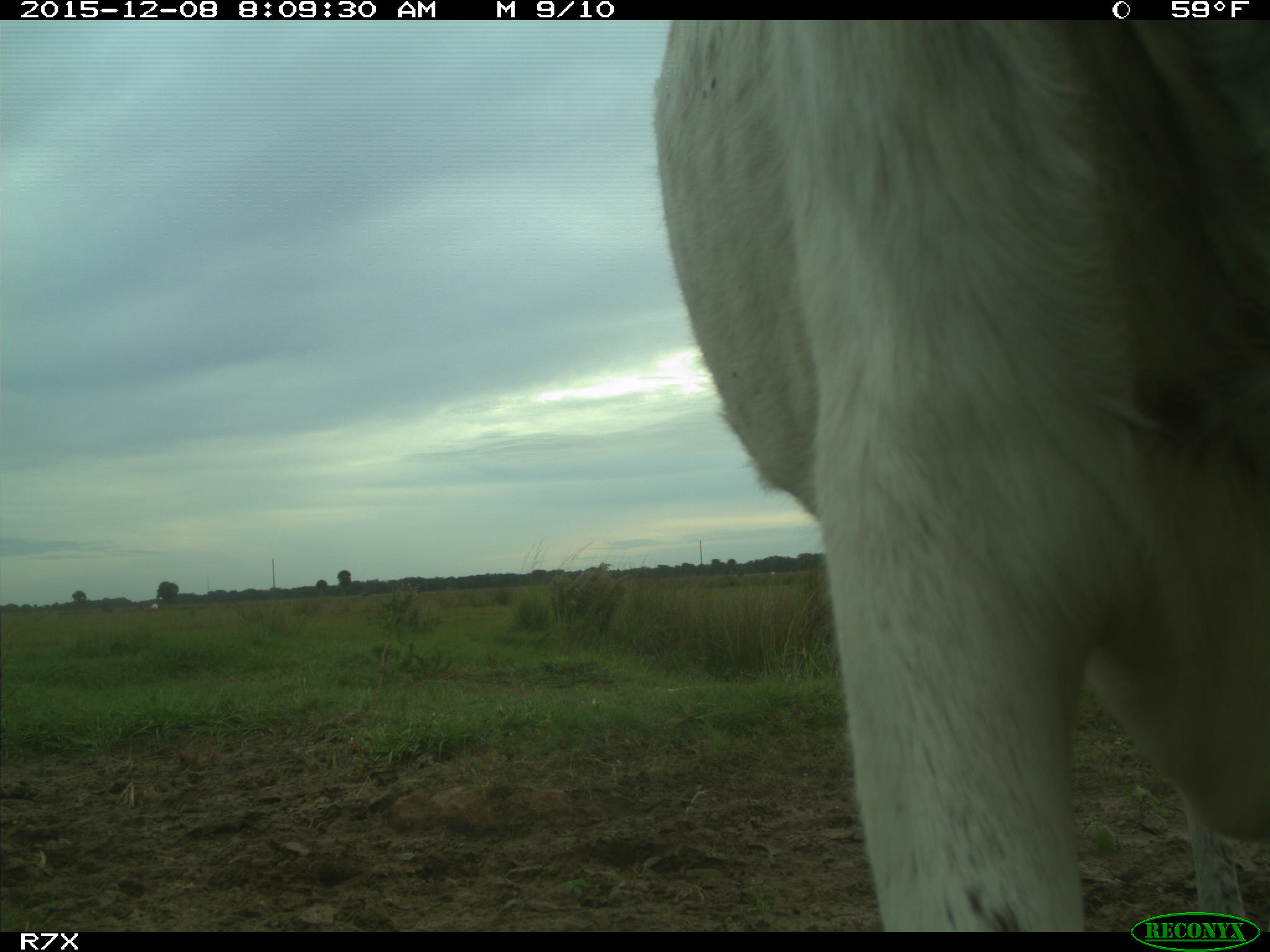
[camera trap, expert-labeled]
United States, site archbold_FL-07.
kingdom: Animalia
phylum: Chordata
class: Mammalia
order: Artiodactyla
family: Bovidae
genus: Bos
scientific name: Bos taurus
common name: domestic cow